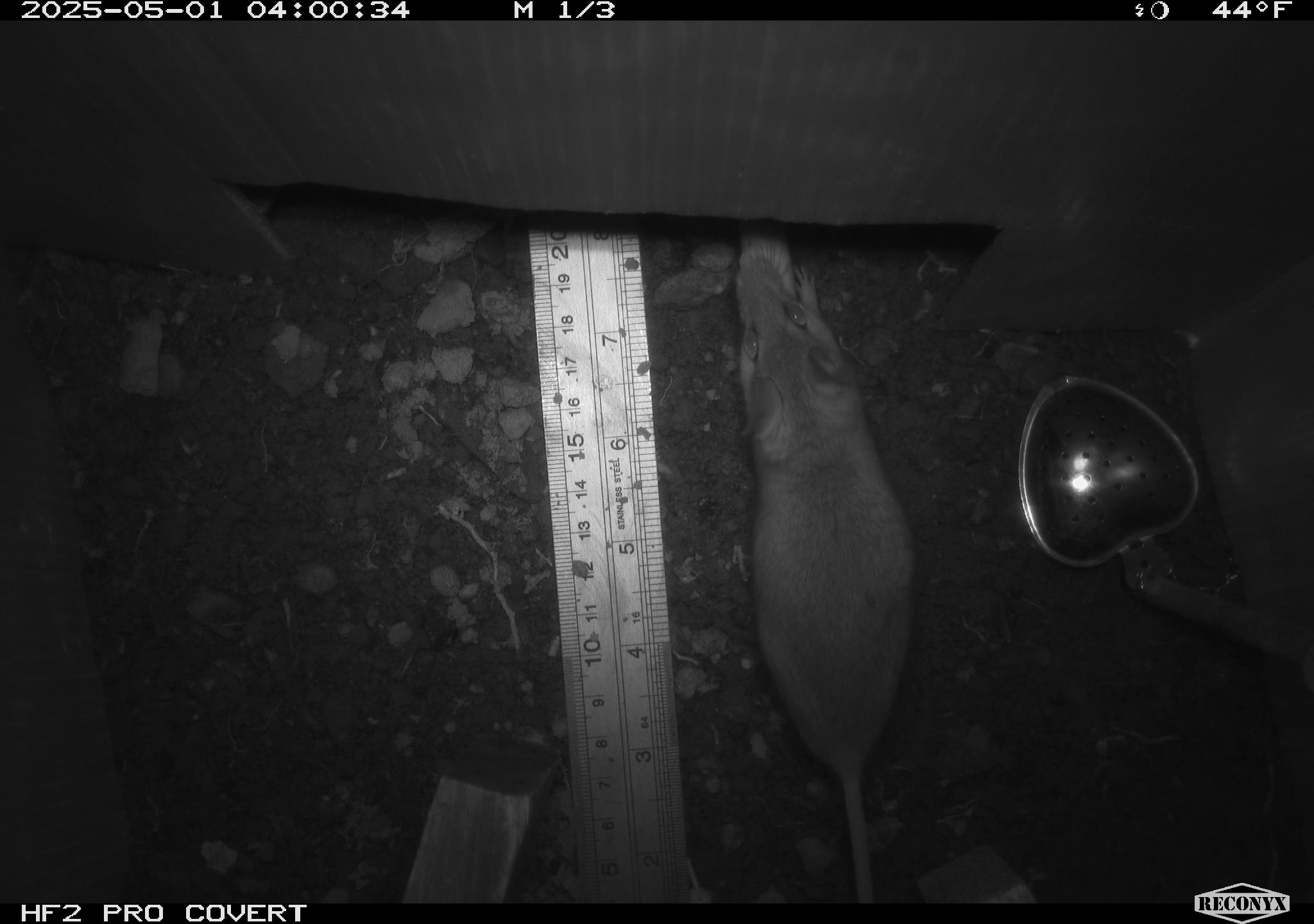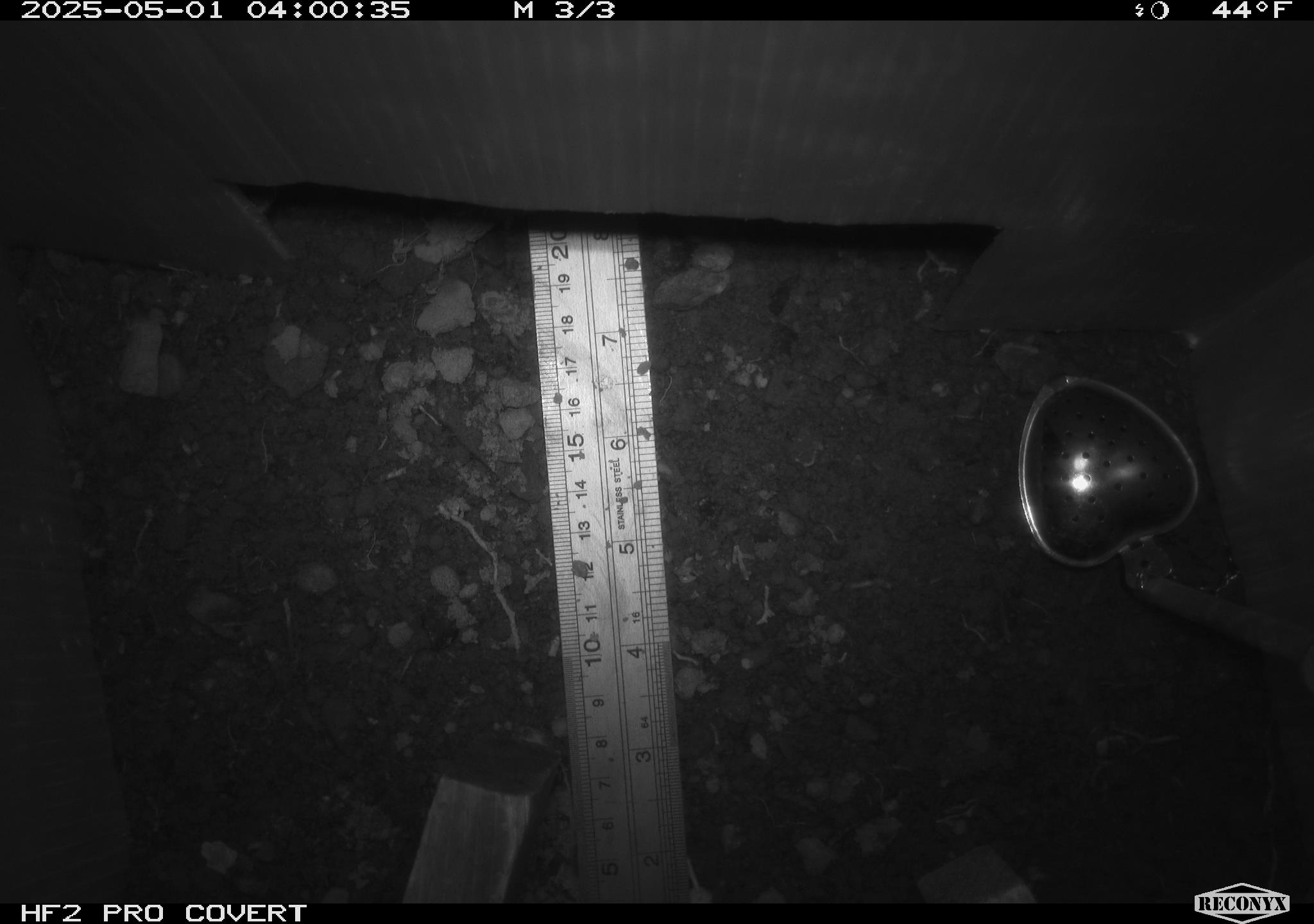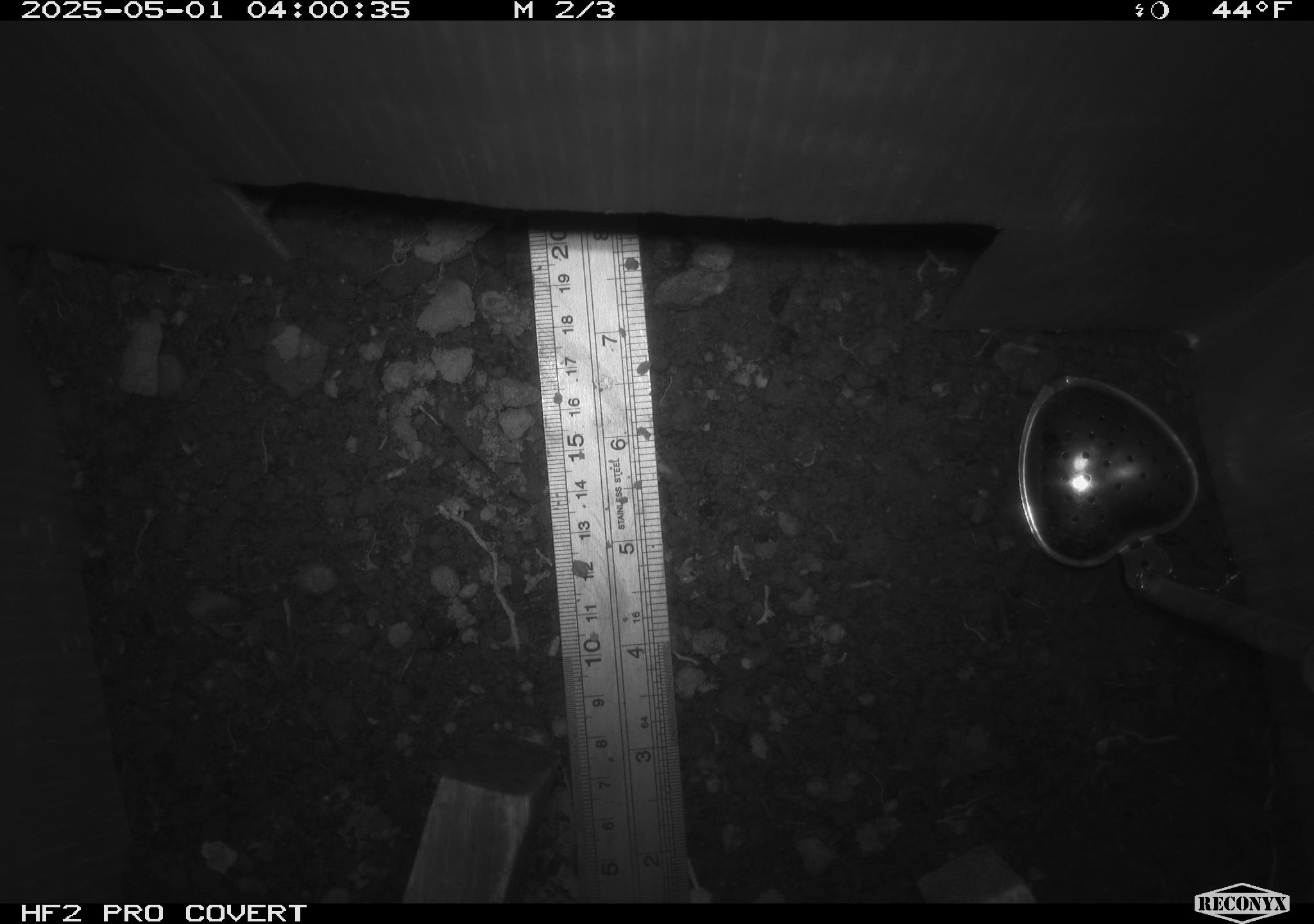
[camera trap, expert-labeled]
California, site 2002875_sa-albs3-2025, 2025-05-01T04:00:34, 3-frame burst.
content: unidentified animal